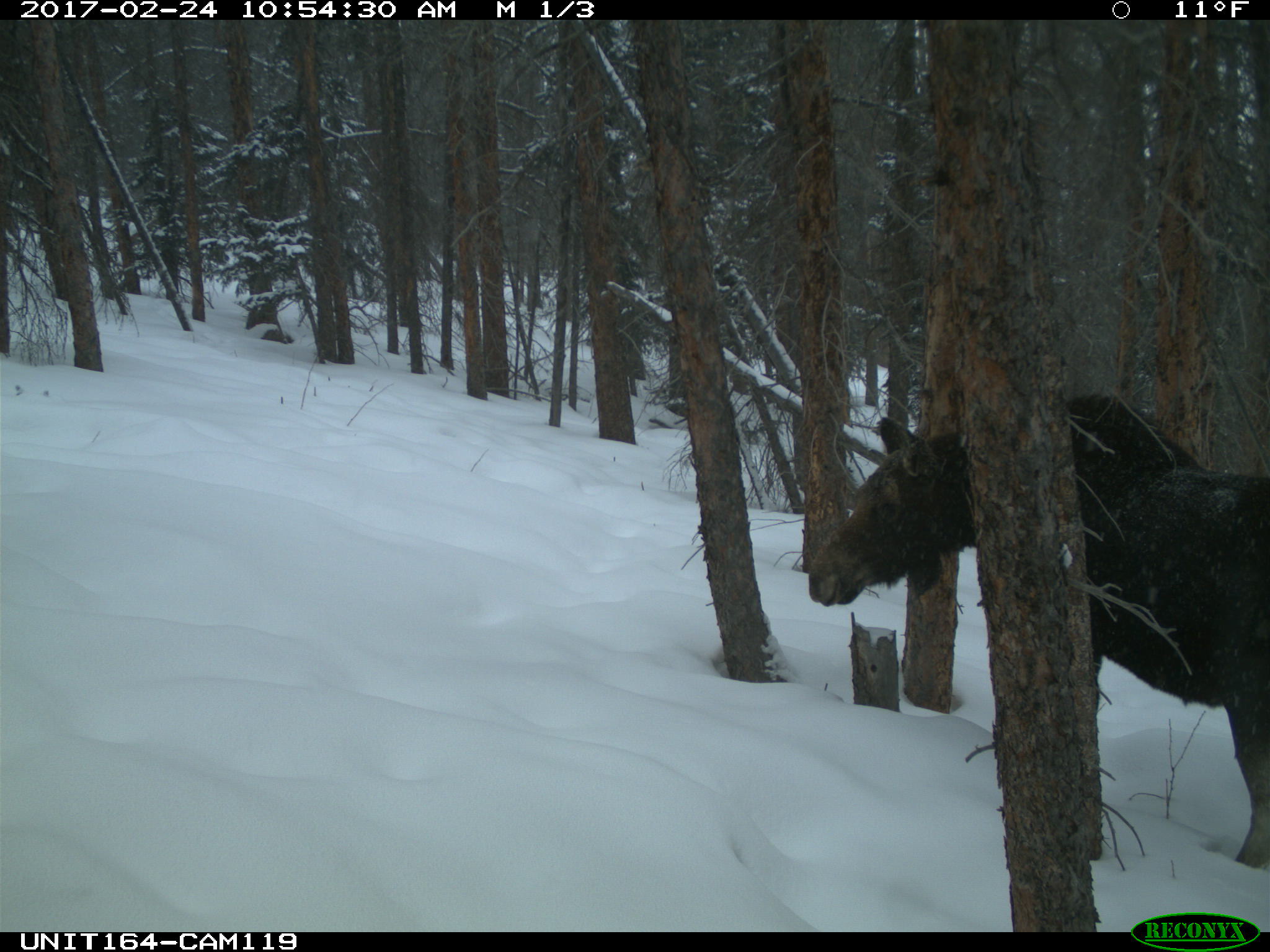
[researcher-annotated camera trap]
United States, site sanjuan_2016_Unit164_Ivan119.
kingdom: Animalia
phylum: Chordata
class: Mammalia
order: Artiodactyla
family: Cervidae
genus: Alces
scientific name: Alces alces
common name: moose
Alces alces (moose).